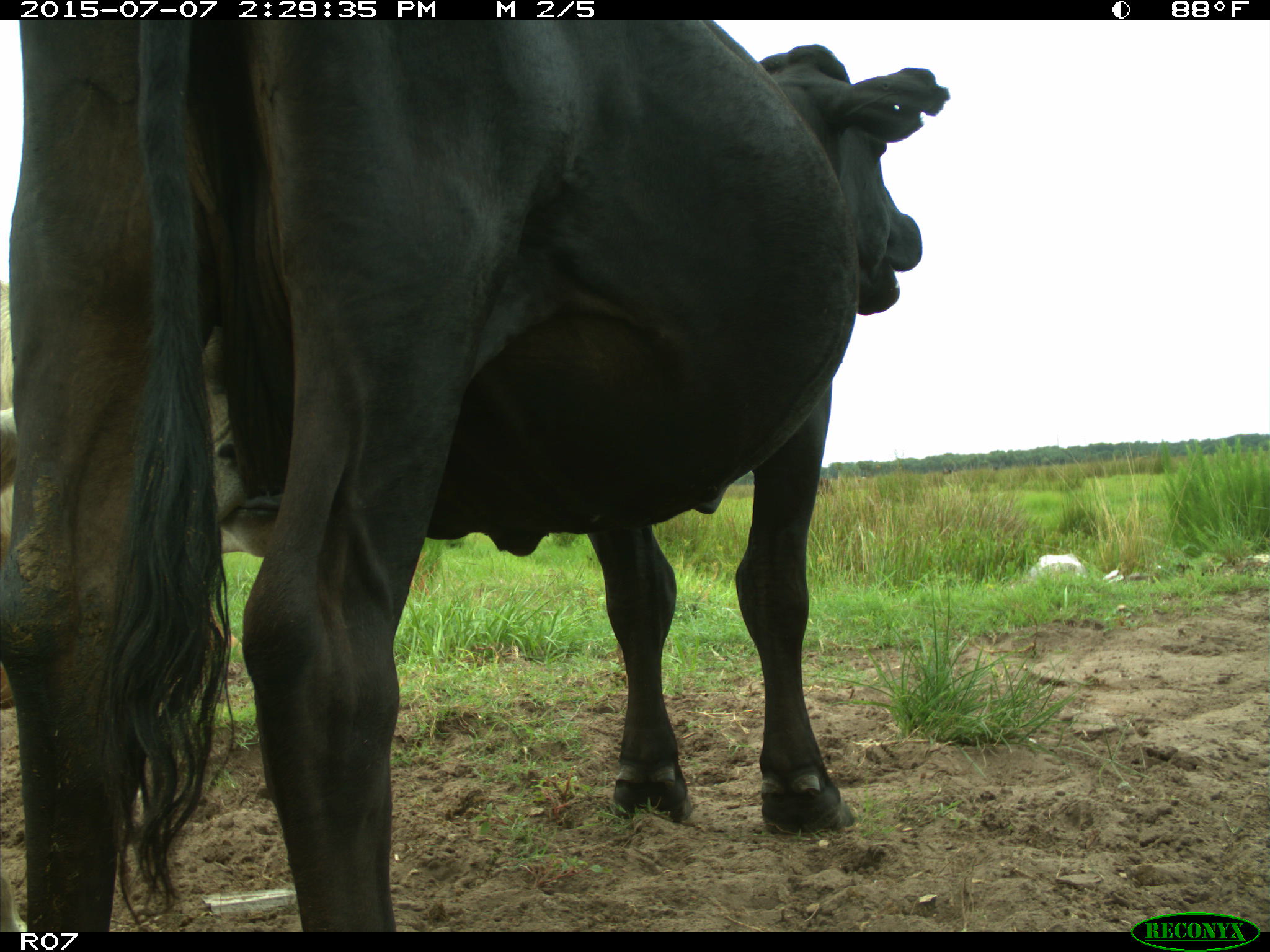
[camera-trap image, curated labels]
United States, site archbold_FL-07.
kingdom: Animalia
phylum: Chordata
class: Mammalia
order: Artiodactyla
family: Bovidae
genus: Bos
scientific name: Bos taurus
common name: domestic cow